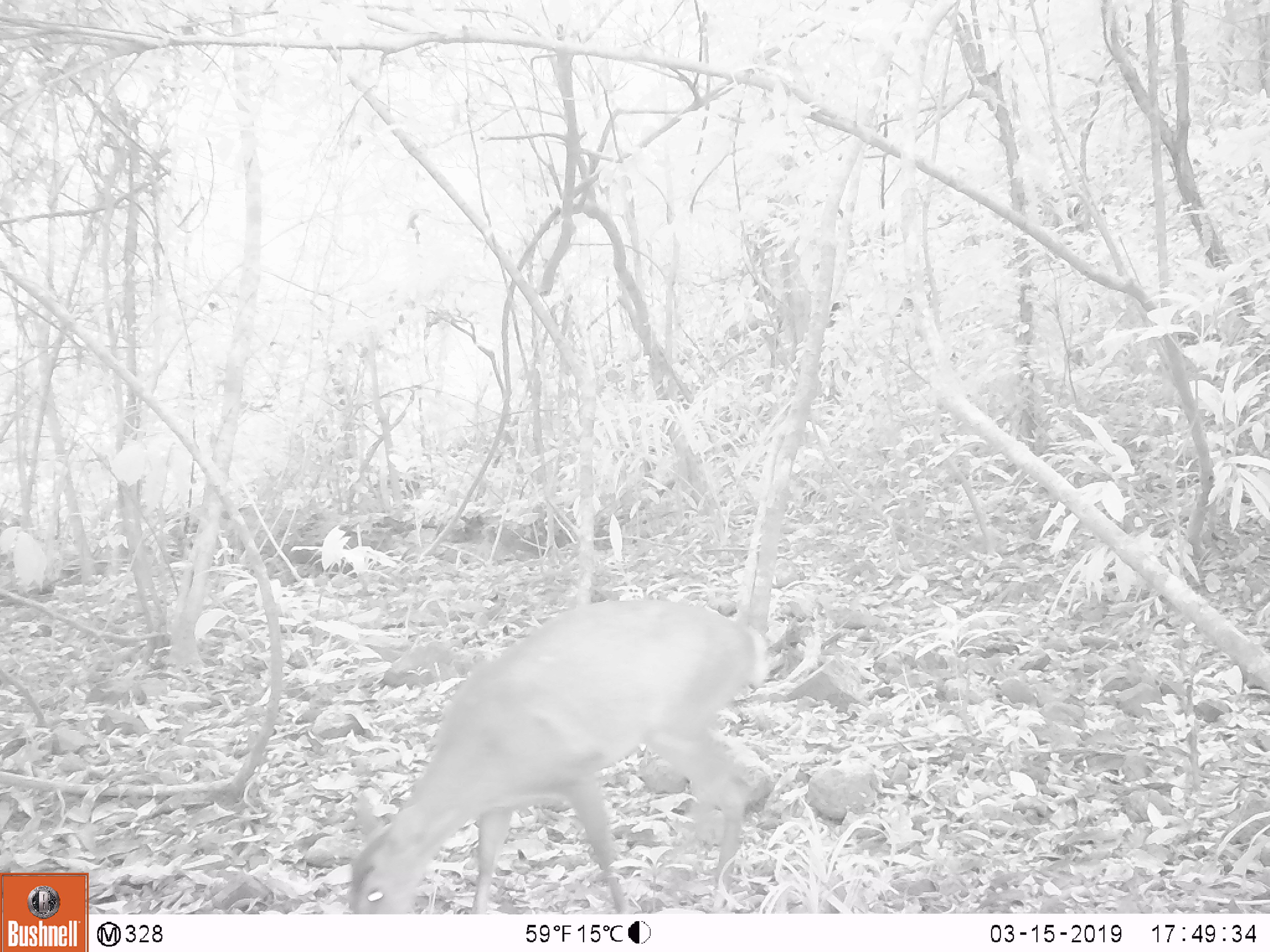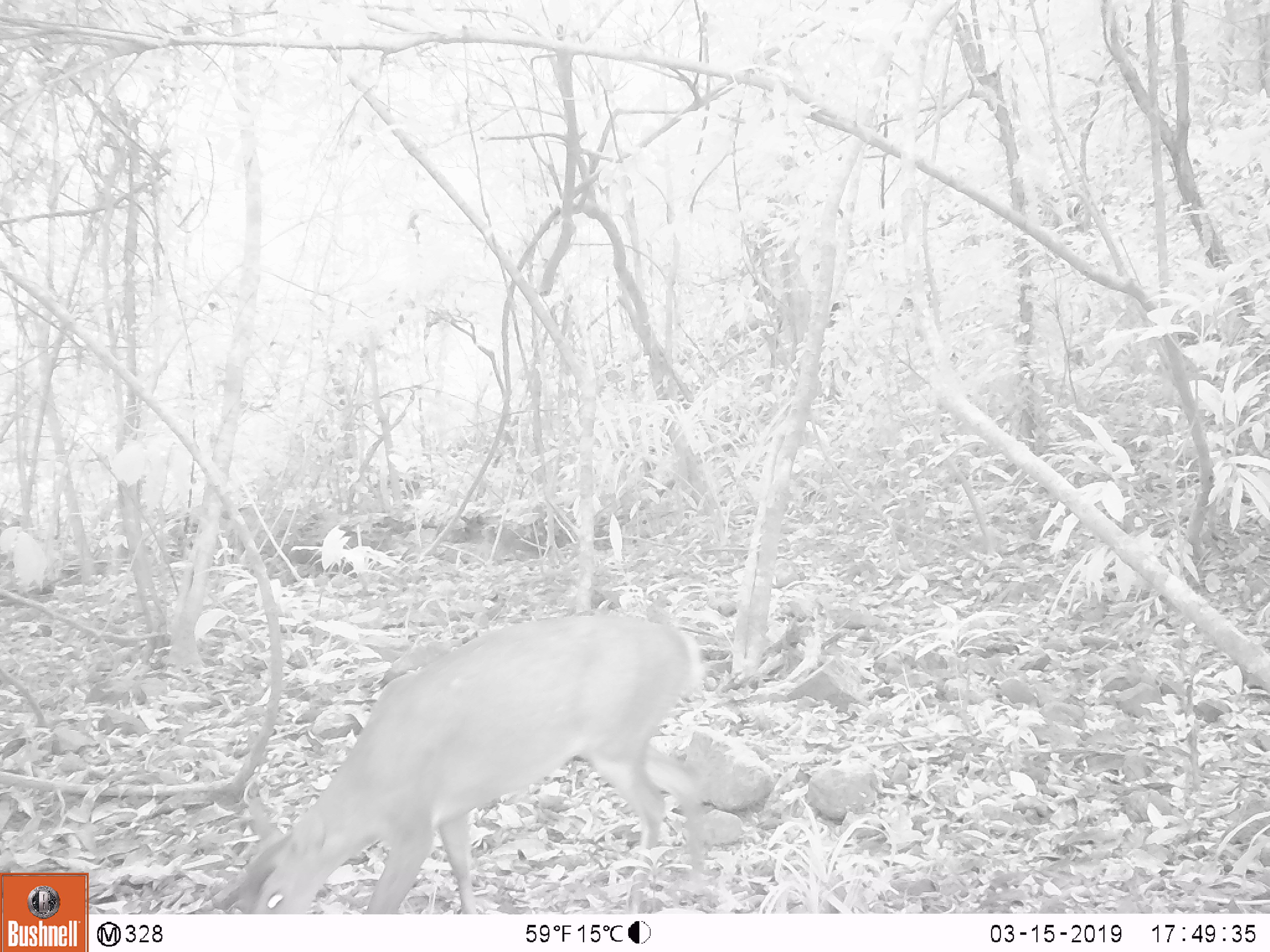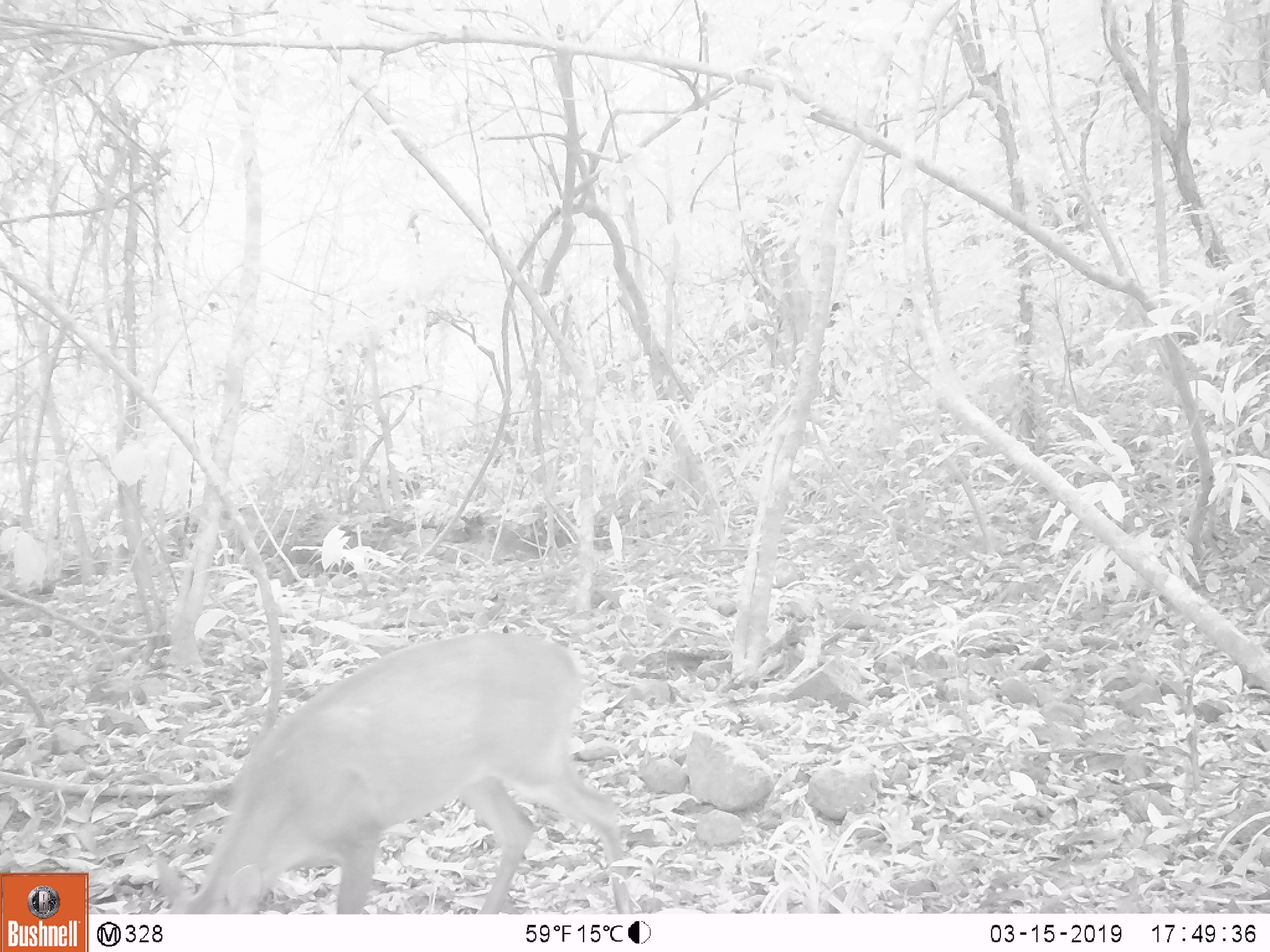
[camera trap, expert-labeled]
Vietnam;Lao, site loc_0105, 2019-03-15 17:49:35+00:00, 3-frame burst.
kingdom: Animalia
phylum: Chordata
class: Mammalia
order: Artiodactyla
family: Cervidae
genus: Muntiacus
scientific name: Muntiacus vuquangensis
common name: large-antlered muntjac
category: large antlered muntjac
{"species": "large antlered muntjac (large-antlered muntjac) (Muntiacus vuquangensis)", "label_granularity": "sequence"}